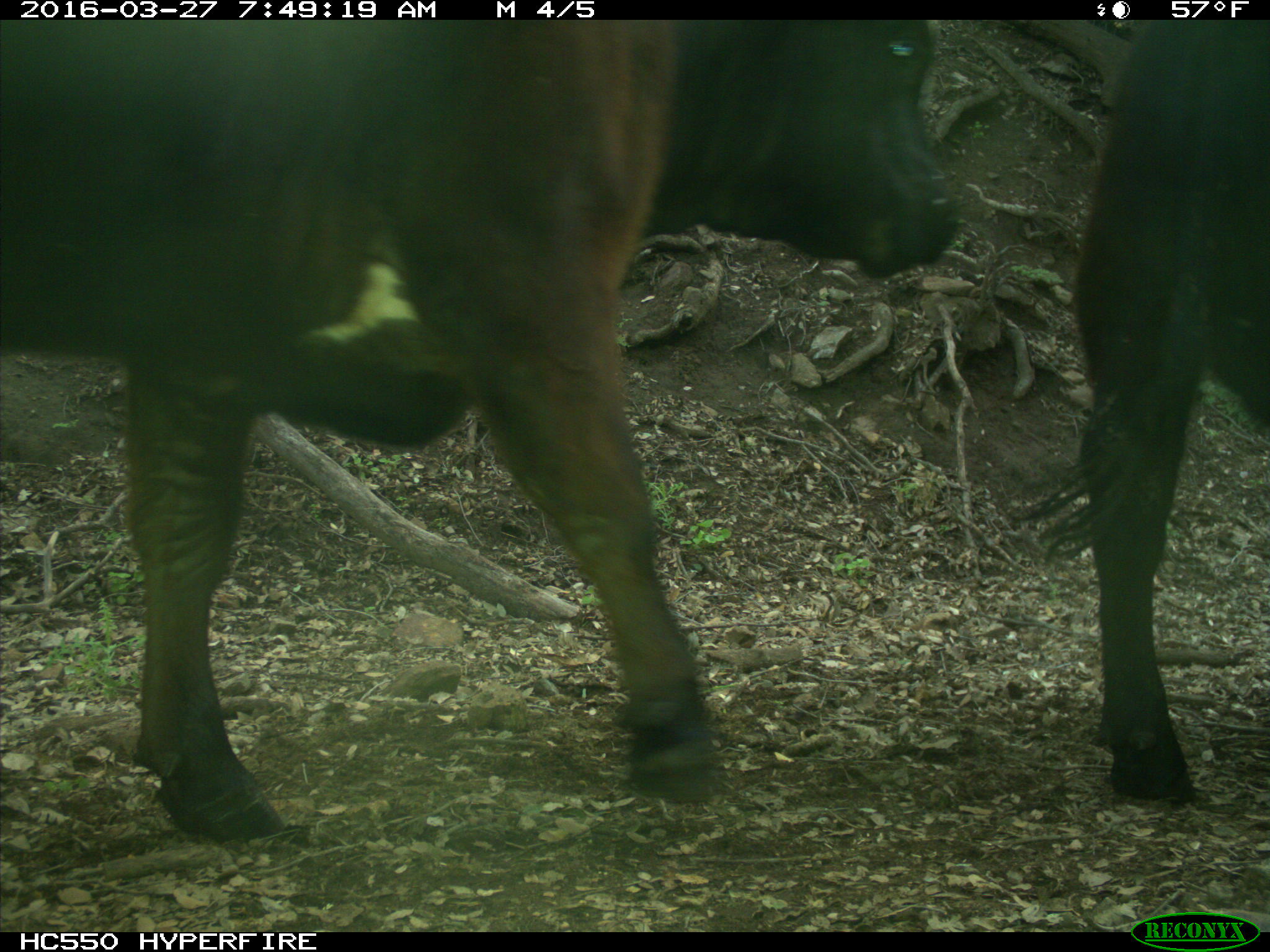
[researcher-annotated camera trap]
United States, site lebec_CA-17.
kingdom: Animalia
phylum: Chordata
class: Mammalia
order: Artiodactyla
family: Bovidae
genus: Bos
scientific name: Bos taurus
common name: domestic cow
Bos taurus (domestic cow).